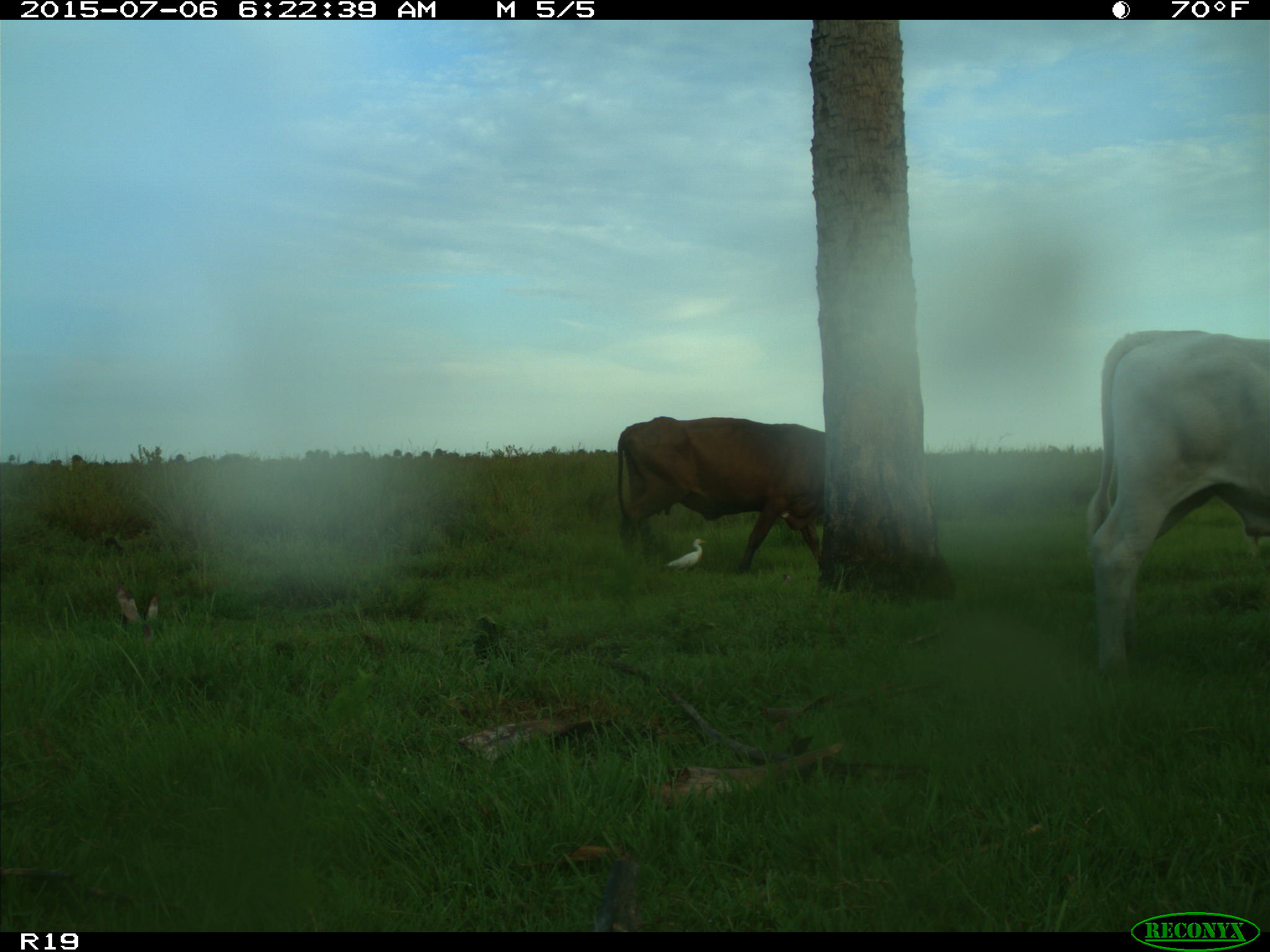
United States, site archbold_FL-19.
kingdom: Animalia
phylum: Chordata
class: Mammalia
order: Artiodactyla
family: Bovidae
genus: Bos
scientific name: Bos taurus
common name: domestic cow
Bos taurus (domestic cow).